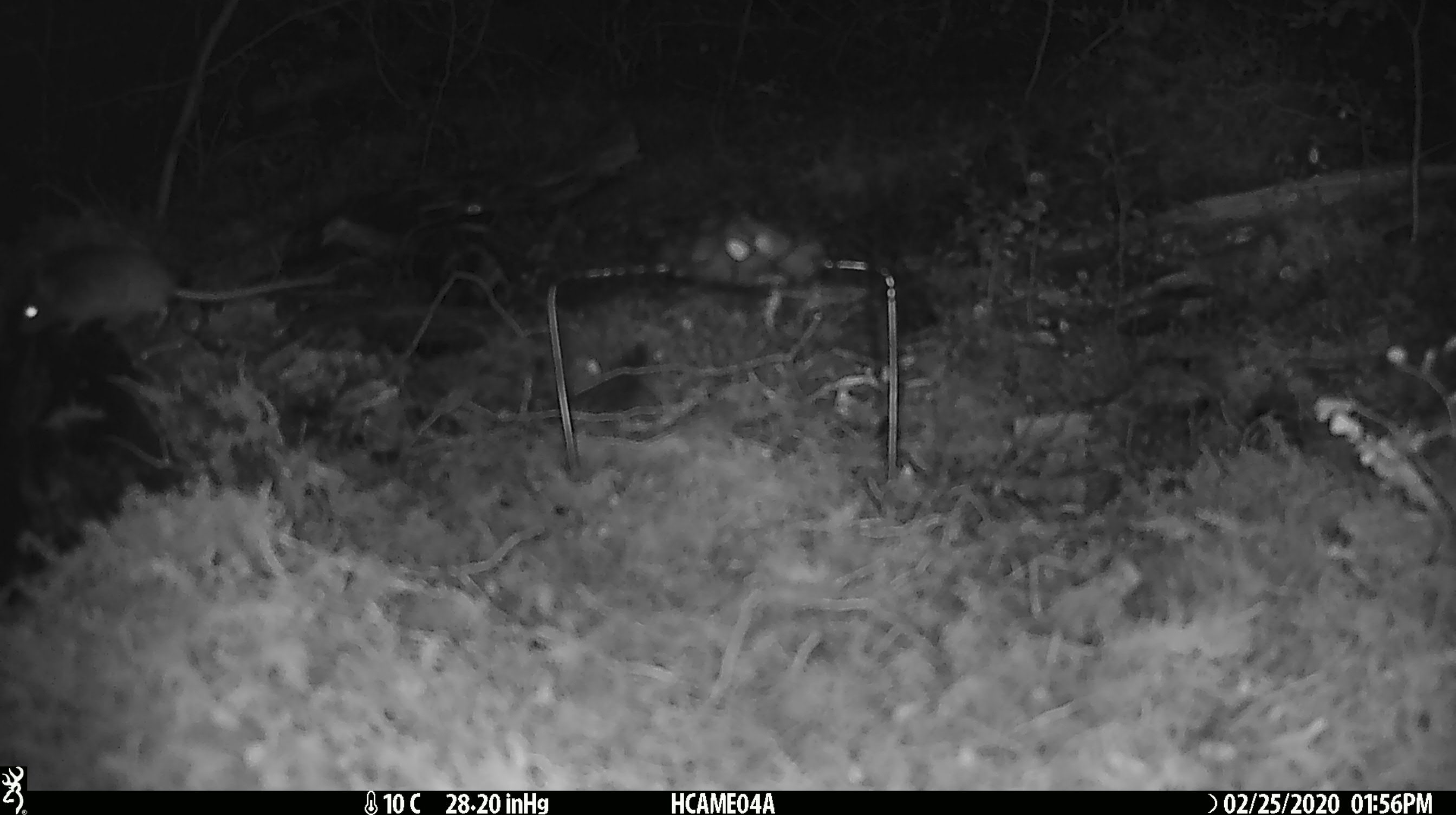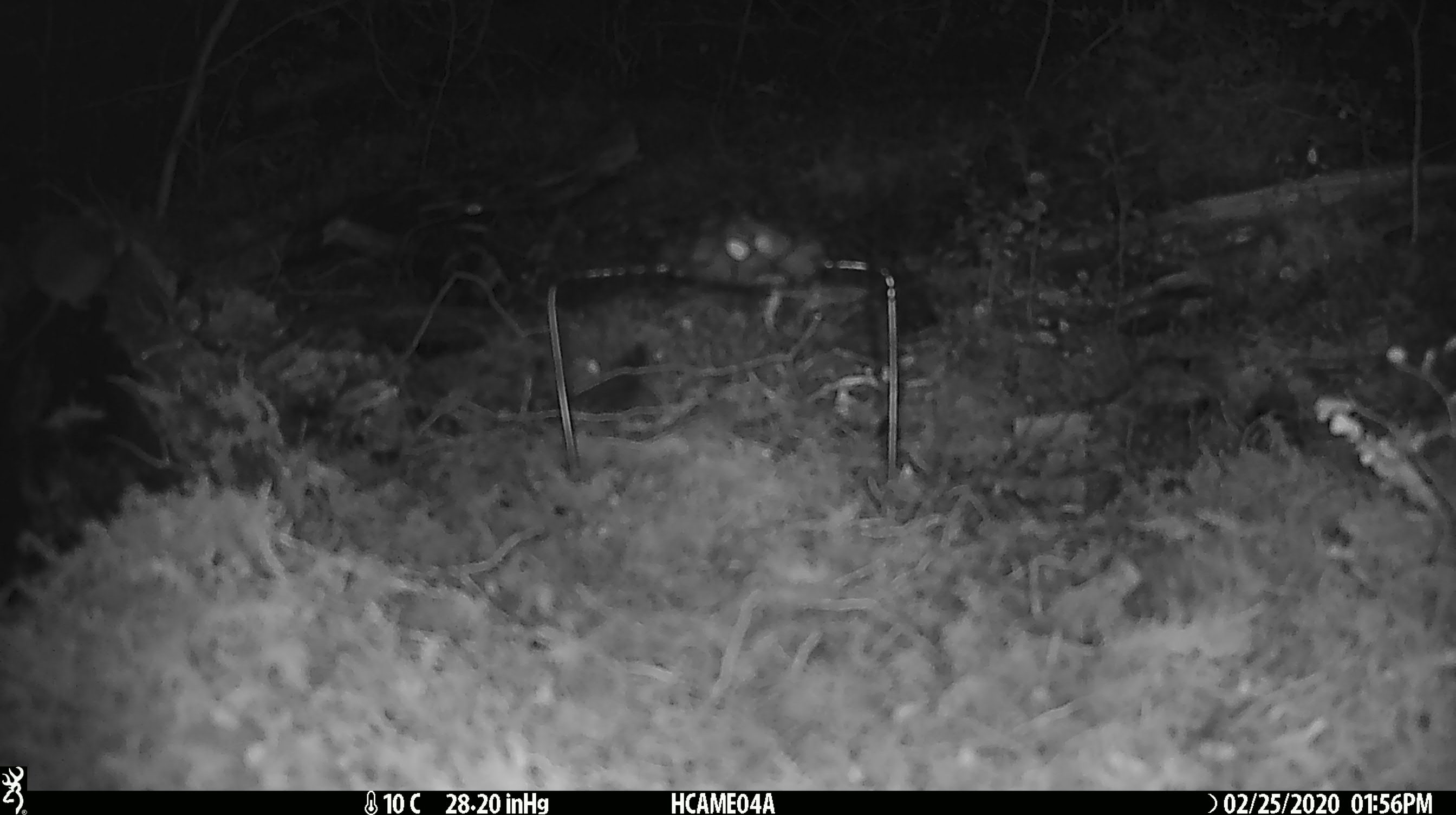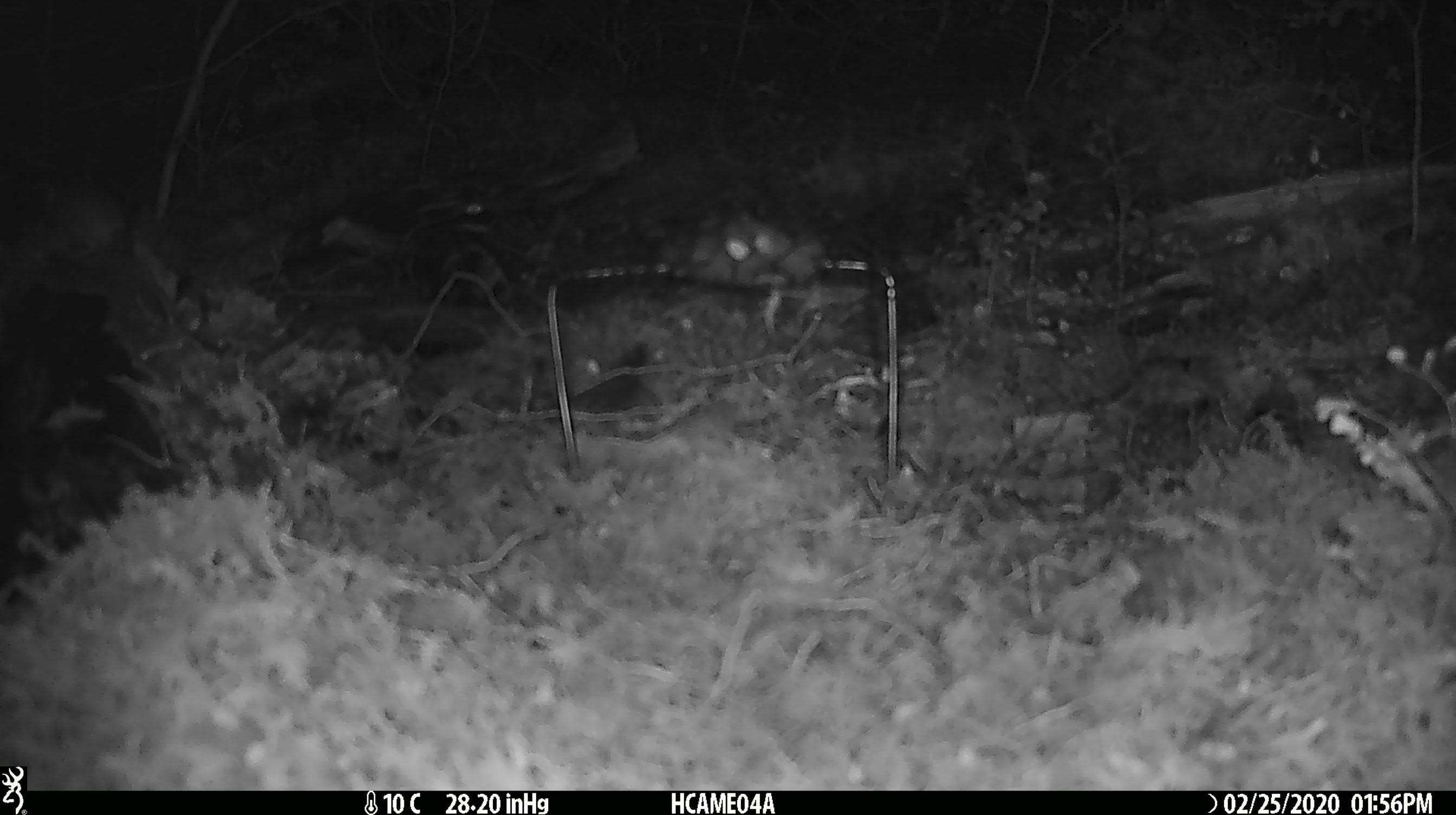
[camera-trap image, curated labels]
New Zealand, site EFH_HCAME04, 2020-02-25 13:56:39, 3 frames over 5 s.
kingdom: Animalia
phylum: Chordata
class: Mammalia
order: Rodentia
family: Muridae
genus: Mus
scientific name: Mus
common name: mouse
Mouse (Mus).